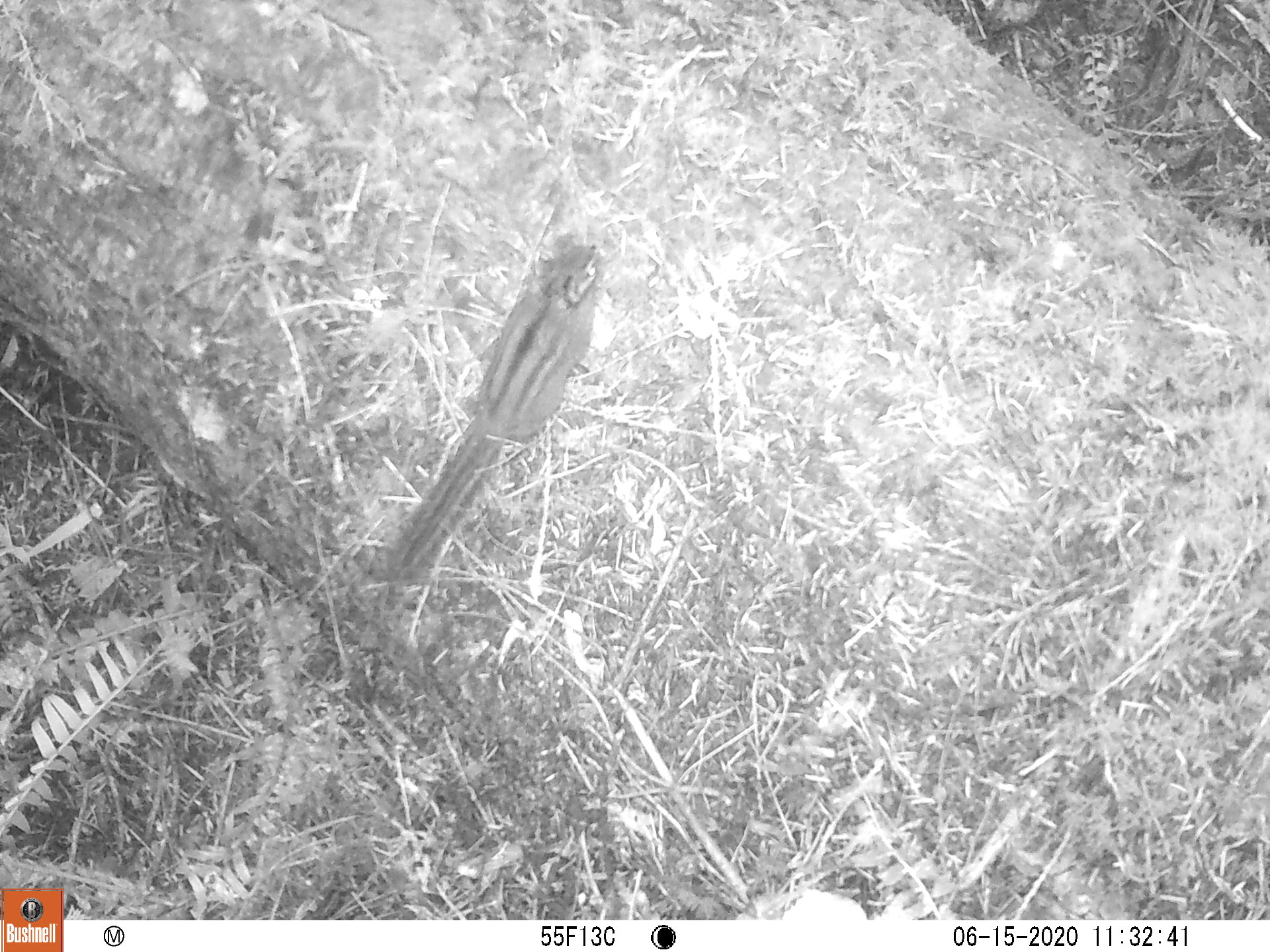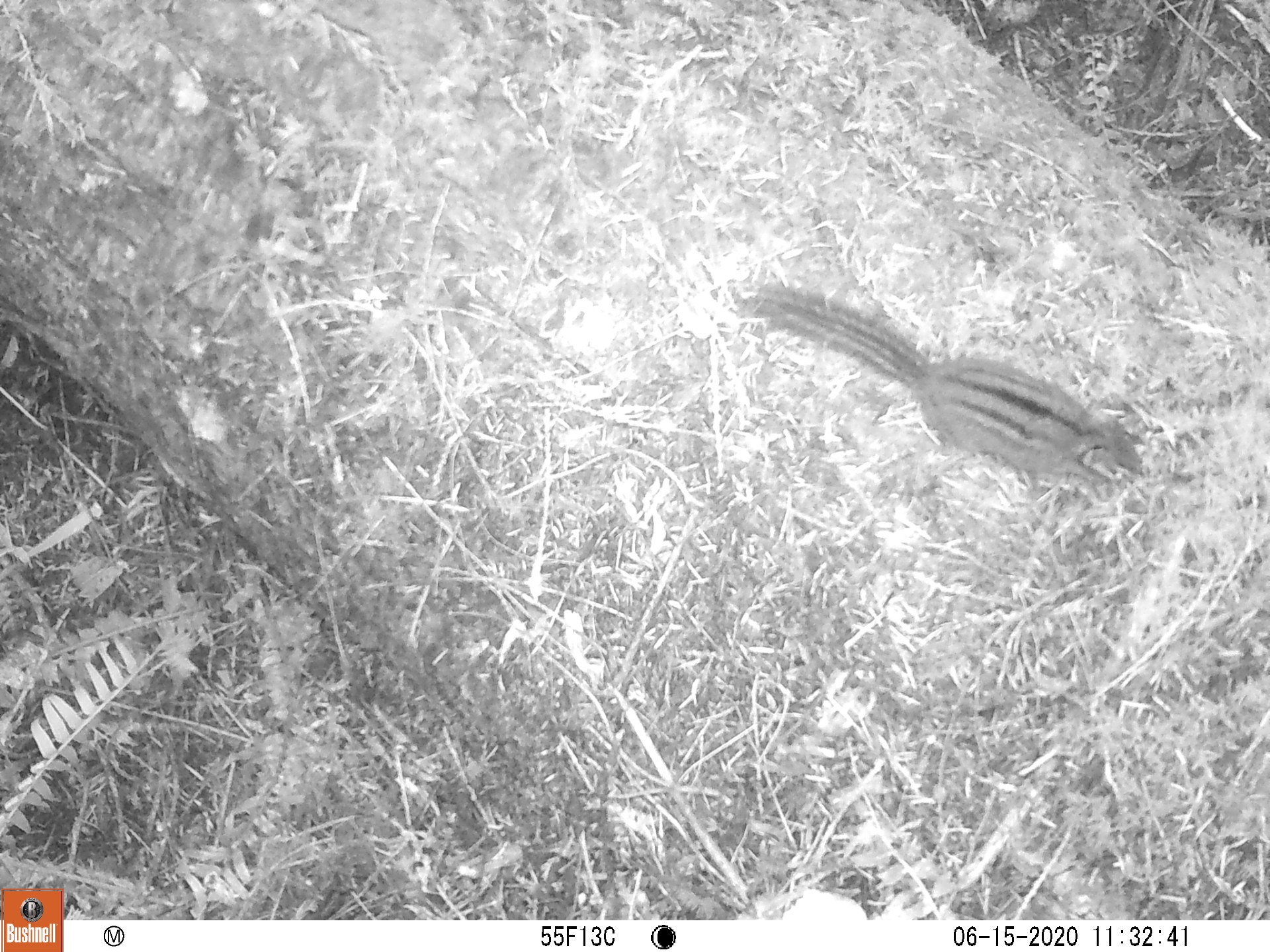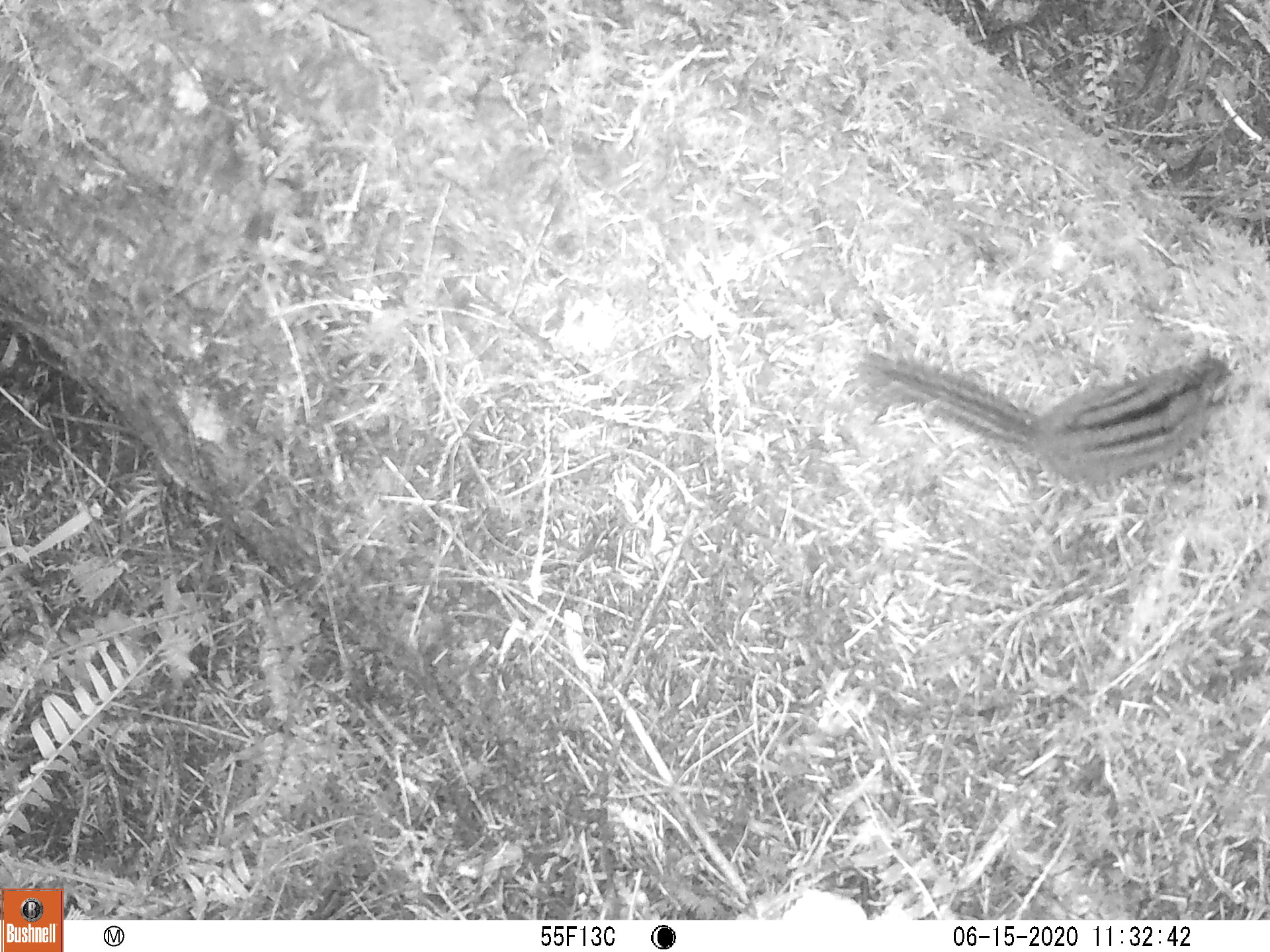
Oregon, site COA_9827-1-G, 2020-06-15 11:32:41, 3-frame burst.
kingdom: Animalia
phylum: Chordata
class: Mammalia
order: Rodentia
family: Sciuridae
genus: Neotamias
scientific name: Neotamias townsendii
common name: townsend's chipmunk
Townsend's chipmunk (Neotamias townsendii).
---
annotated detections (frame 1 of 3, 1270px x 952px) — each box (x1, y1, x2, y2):
townsend's chipmunk: (375, 234, 611, 591)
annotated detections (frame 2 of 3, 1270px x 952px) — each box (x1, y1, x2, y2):
townsend's chipmunk: (739, 272, 1154, 494)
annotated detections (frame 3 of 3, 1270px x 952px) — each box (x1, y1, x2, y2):
townsend's chipmunk: (856, 336, 1233, 490)